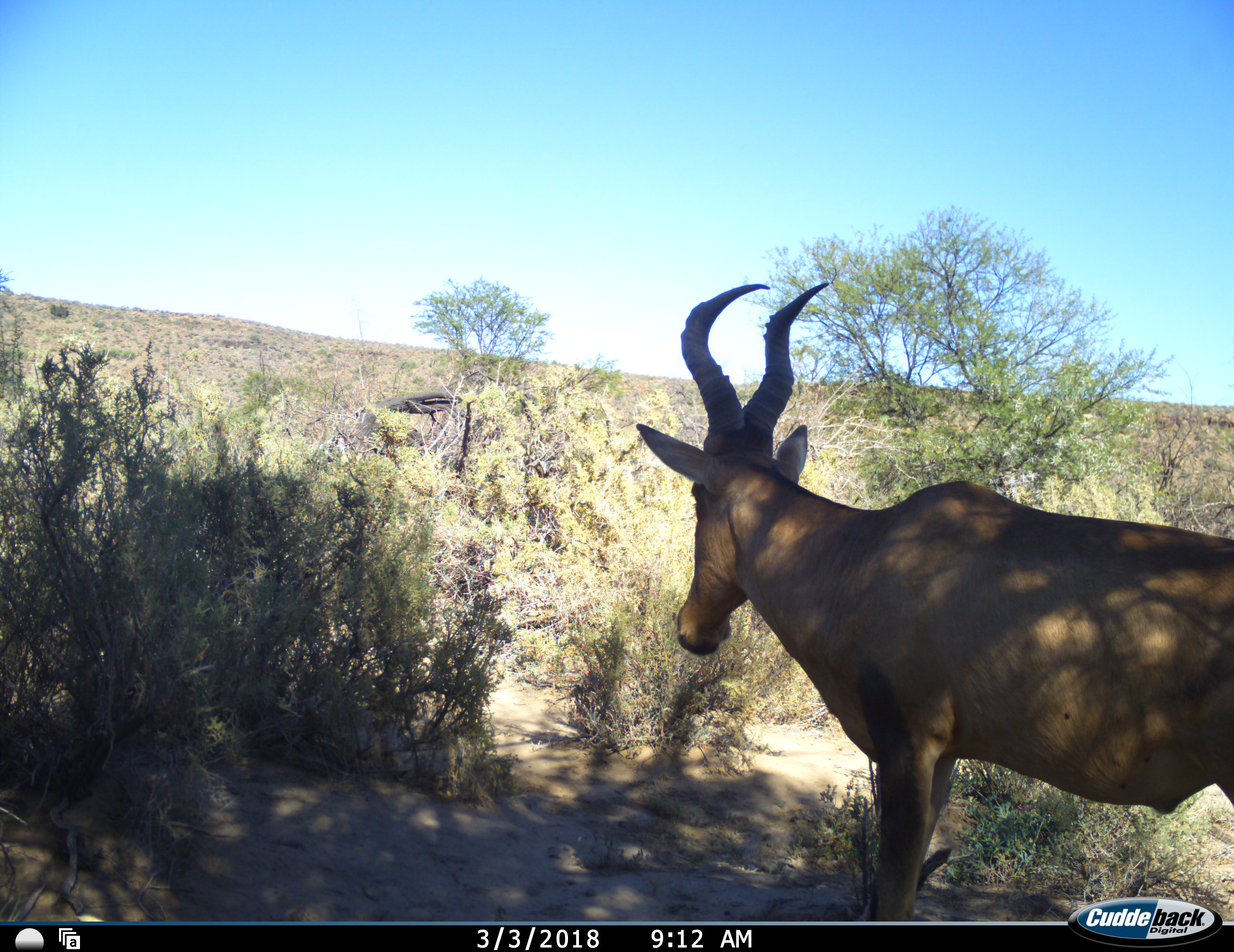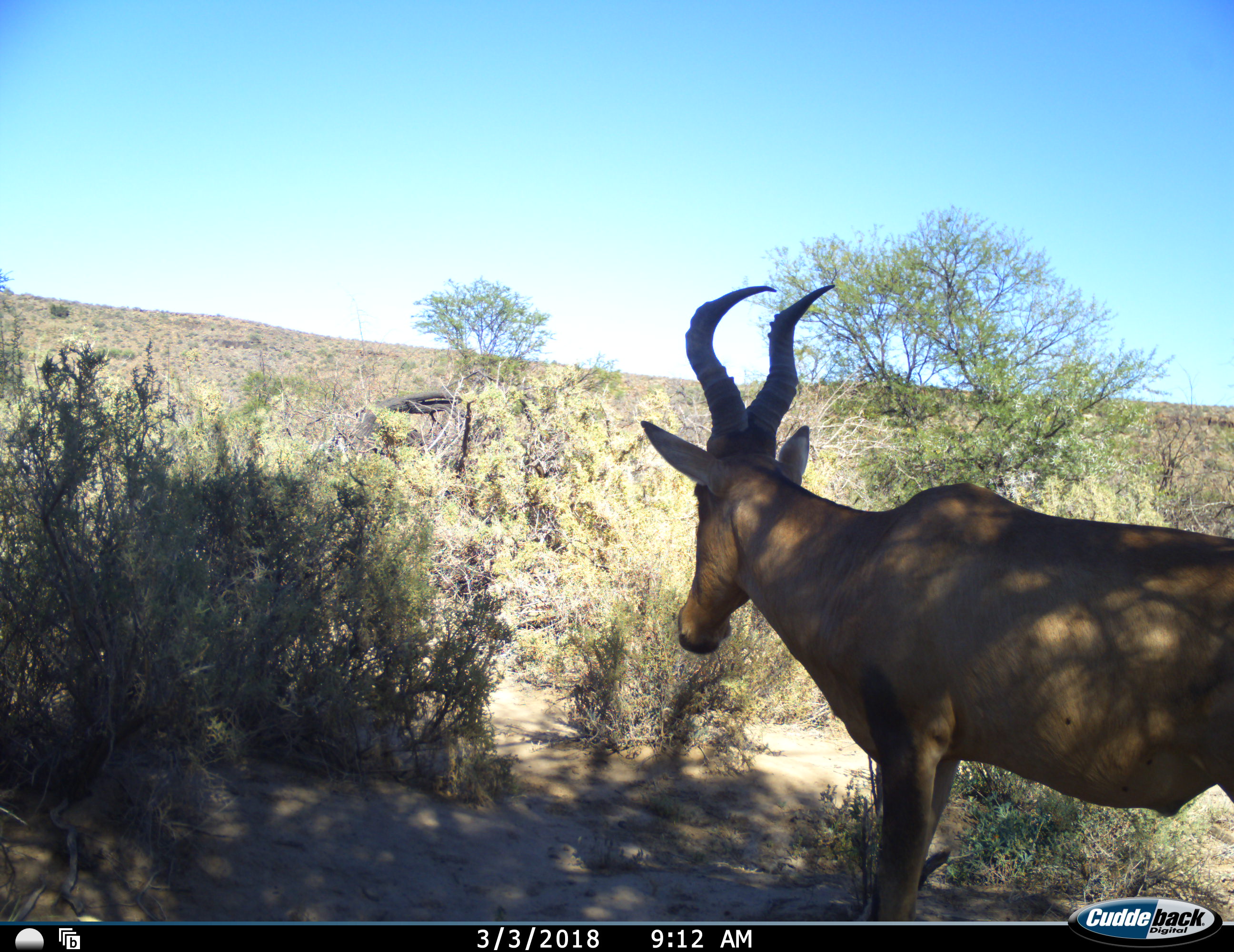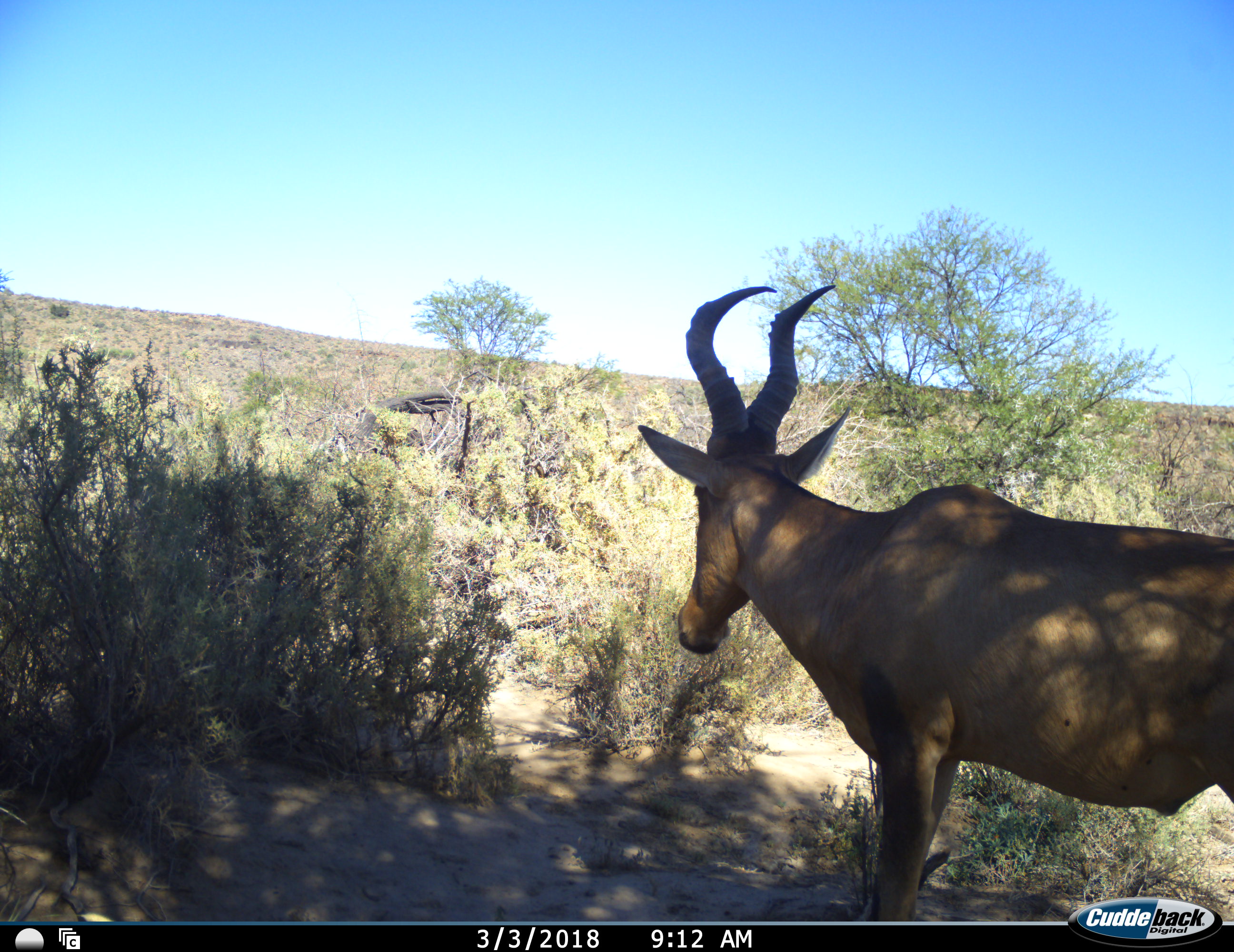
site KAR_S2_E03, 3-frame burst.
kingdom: Animalia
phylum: Chordata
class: Mammalia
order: Artiodactyla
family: Bovidae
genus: Alcelaphus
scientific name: Alcelaphus buselaphus caama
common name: red hartebeest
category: hartebeestred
Hartebeestred (red hartebeest) (Alcelaphus buselaphus caama), count 1. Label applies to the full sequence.